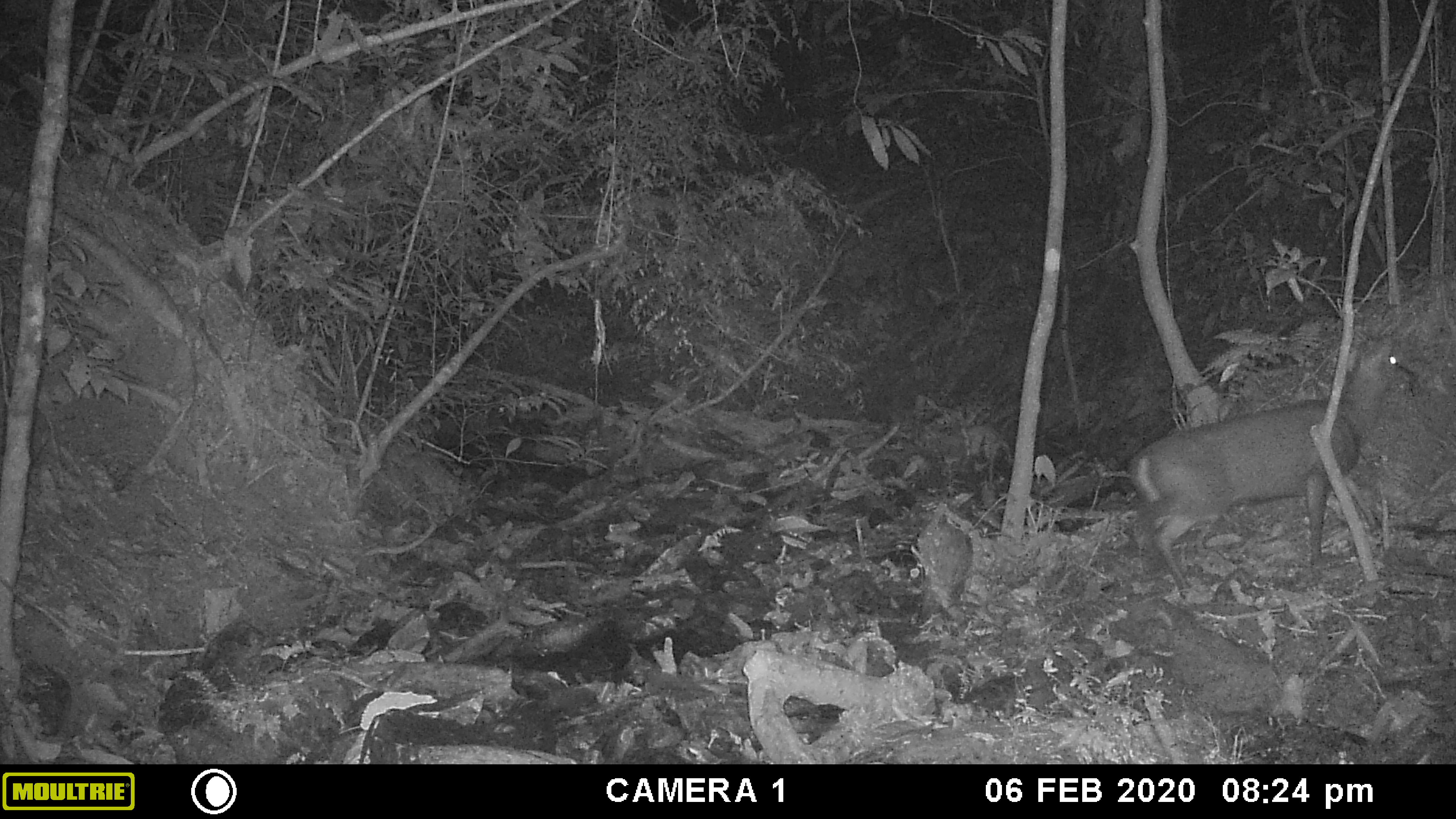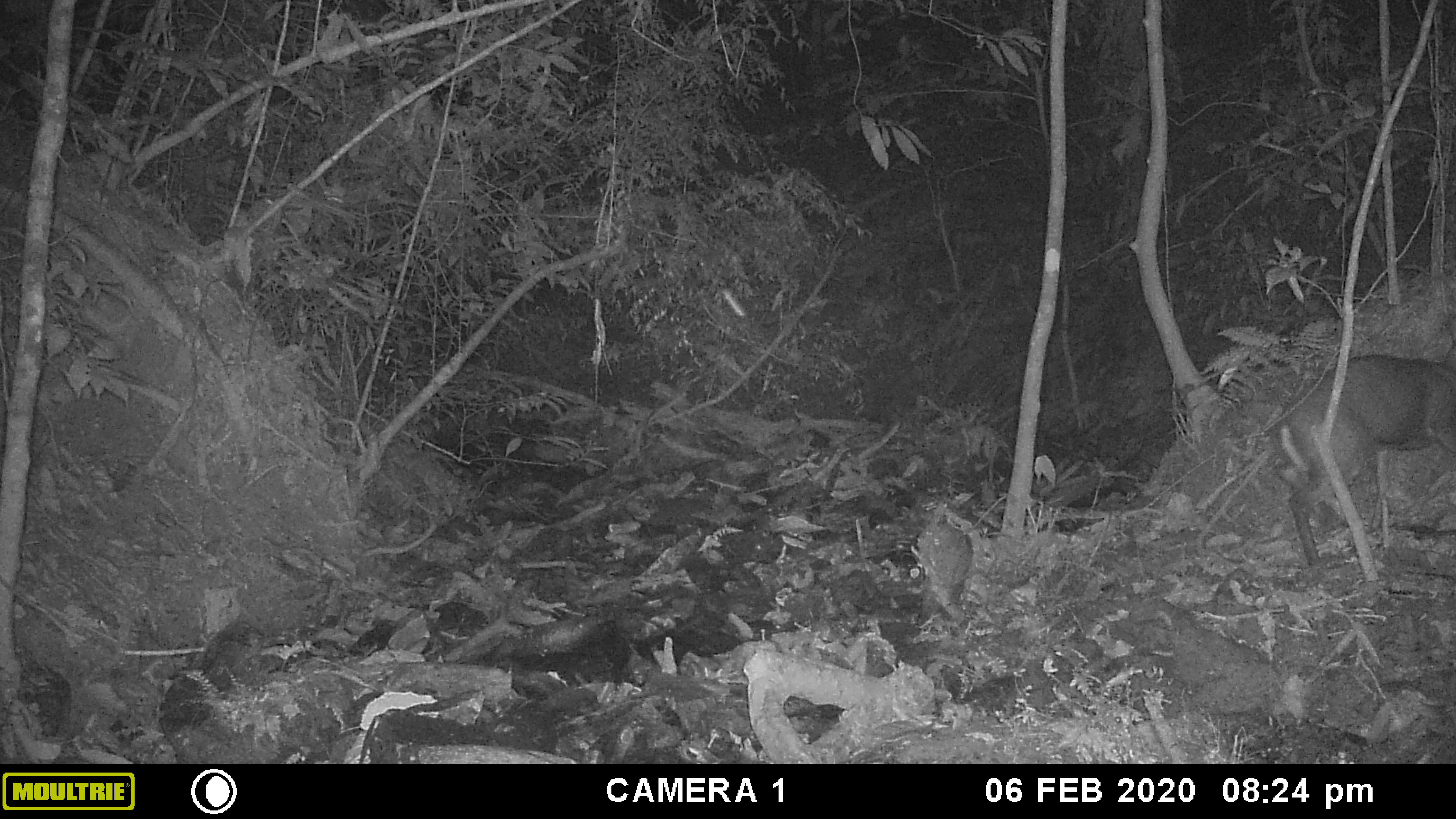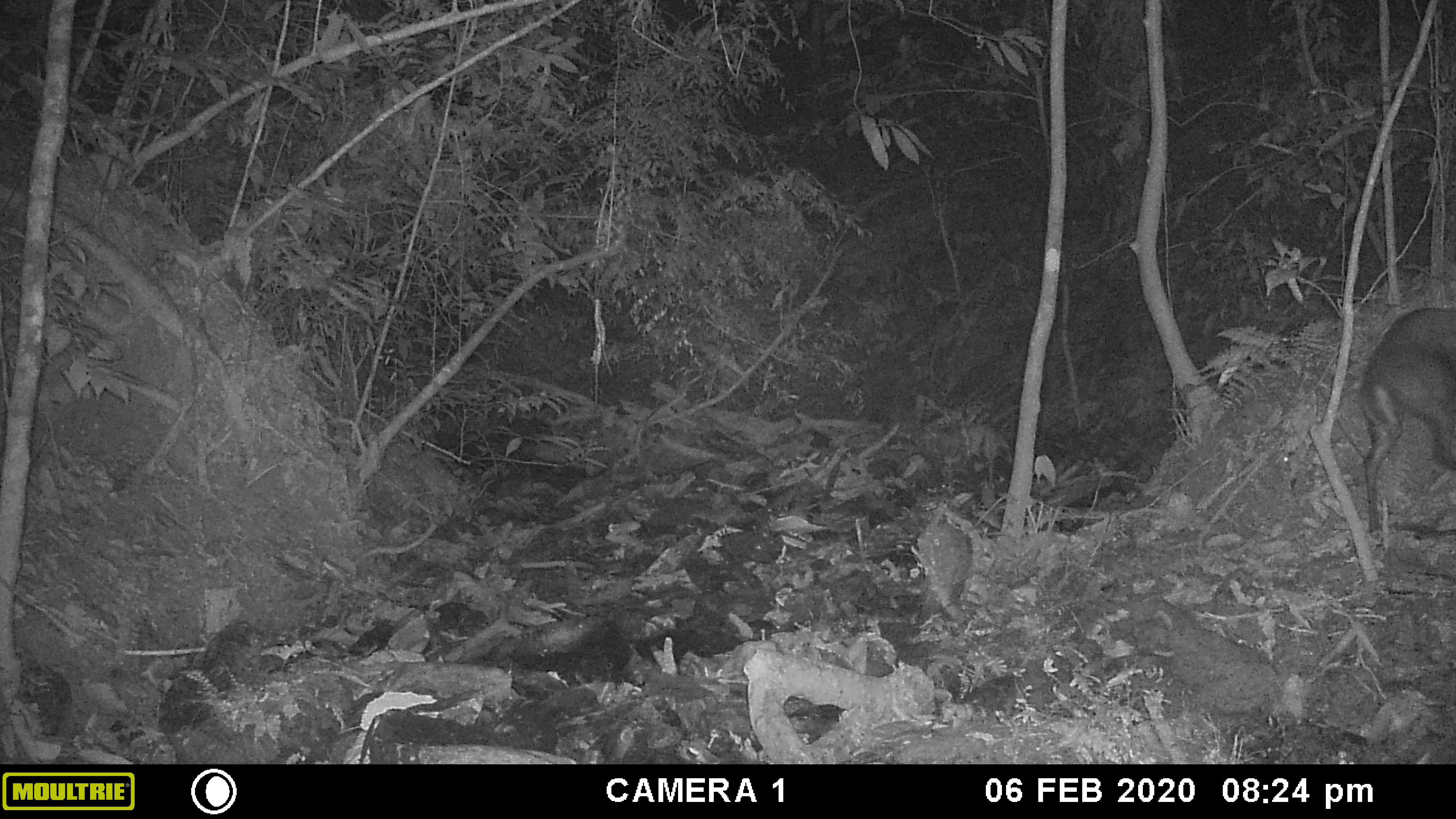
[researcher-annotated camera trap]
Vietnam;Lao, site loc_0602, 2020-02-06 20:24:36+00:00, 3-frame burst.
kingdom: Animalia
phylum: Chordata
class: Mammalia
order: Artiodactyla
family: Cervidae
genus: Muntiacus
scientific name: Muntiacus rooseveltorum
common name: roosevelt's muntjac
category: roosevelts muntjac group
Roosevelts muntjac group (roosevelt's muntjac) (Muntiacus rooseveltorum). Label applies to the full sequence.